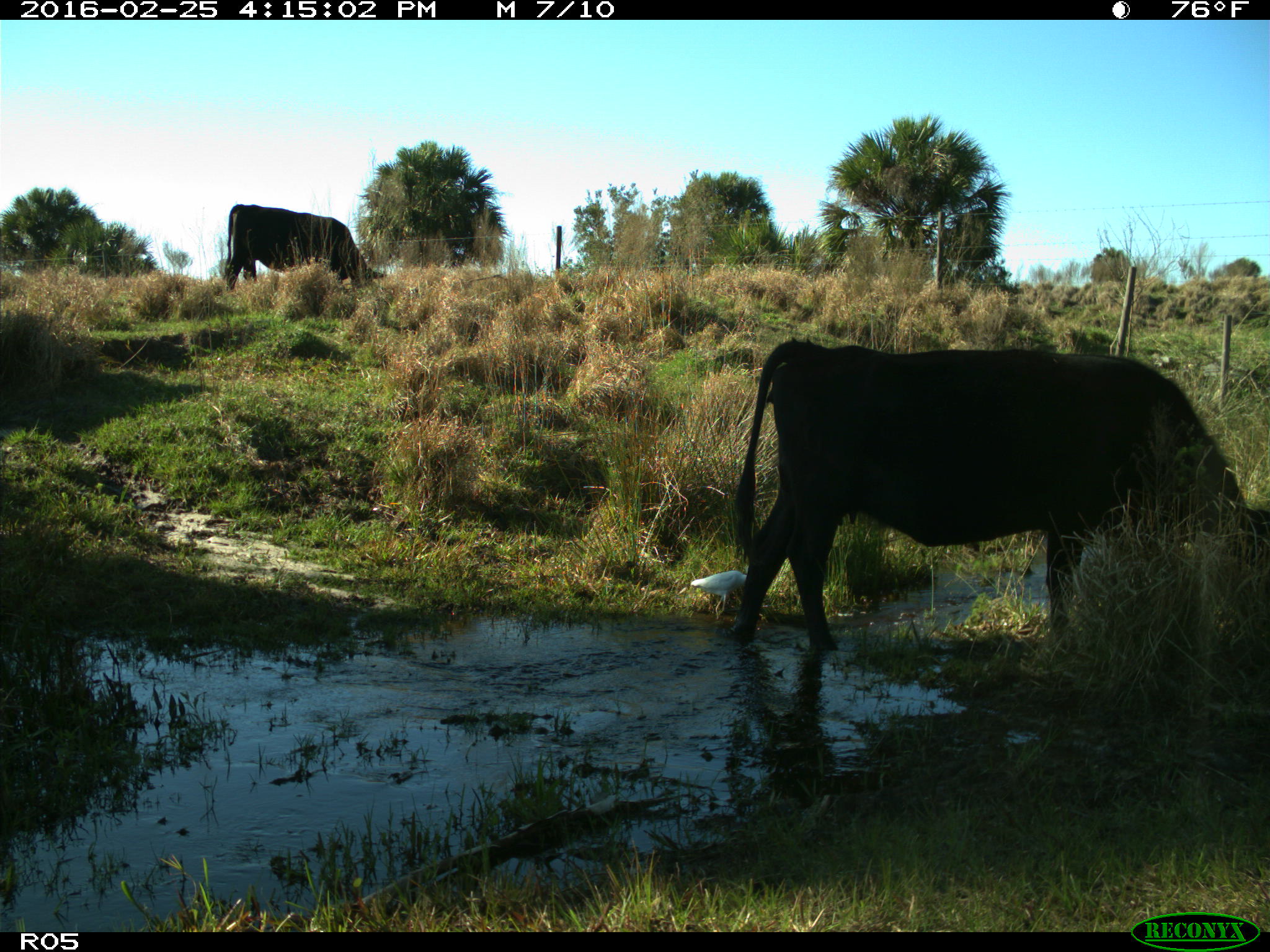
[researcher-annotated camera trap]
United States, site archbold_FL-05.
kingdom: Animalia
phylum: Chordata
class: Mammalia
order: Artiodactyla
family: Bovidae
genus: Bos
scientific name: Bos taurus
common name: domestic cow